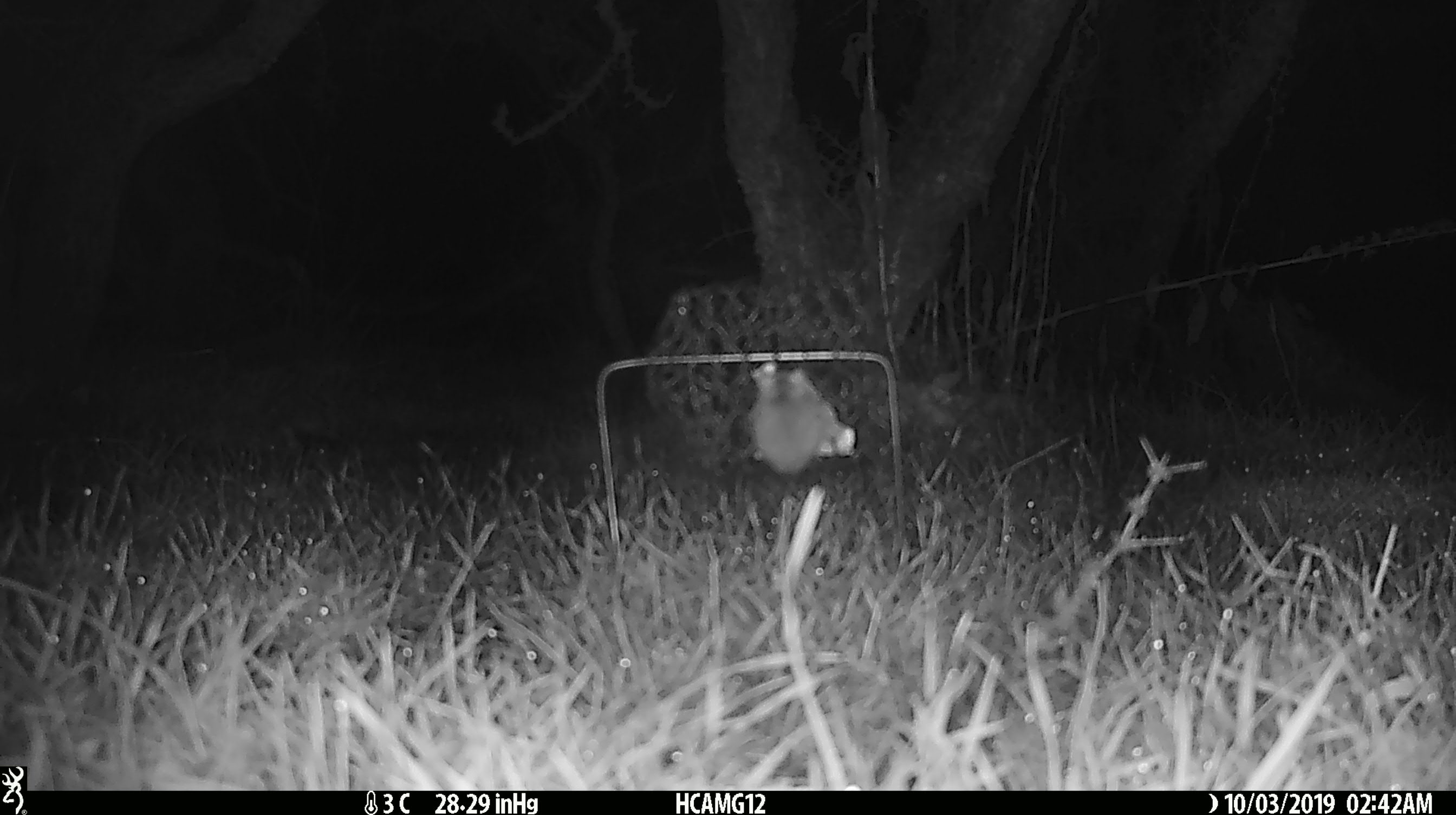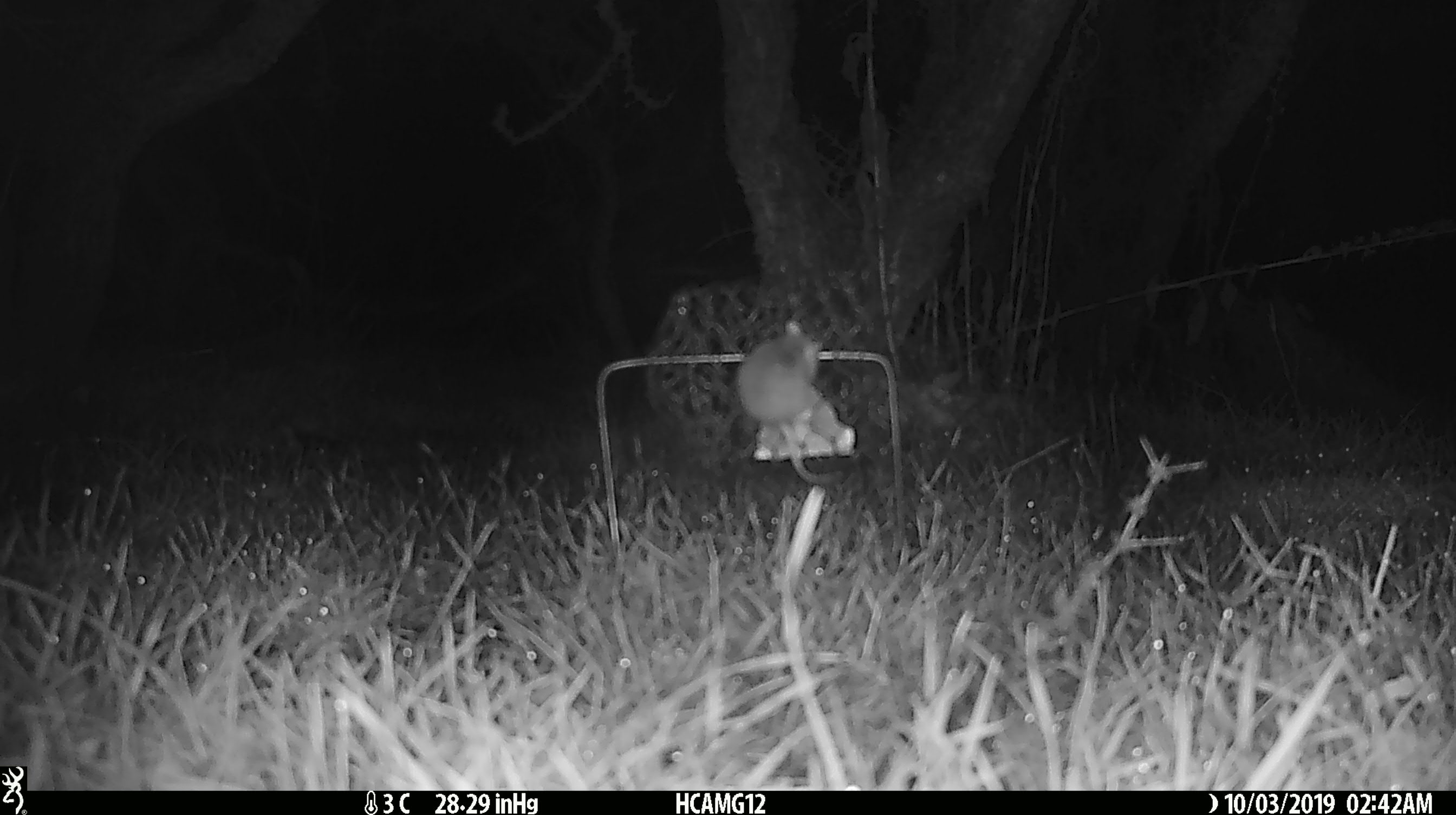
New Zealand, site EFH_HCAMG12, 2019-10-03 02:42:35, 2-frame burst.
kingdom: Animalia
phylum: Chordata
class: Mammalia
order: Rodentia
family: Muridae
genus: Mus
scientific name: Mus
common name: mouse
Mouse (Mus).